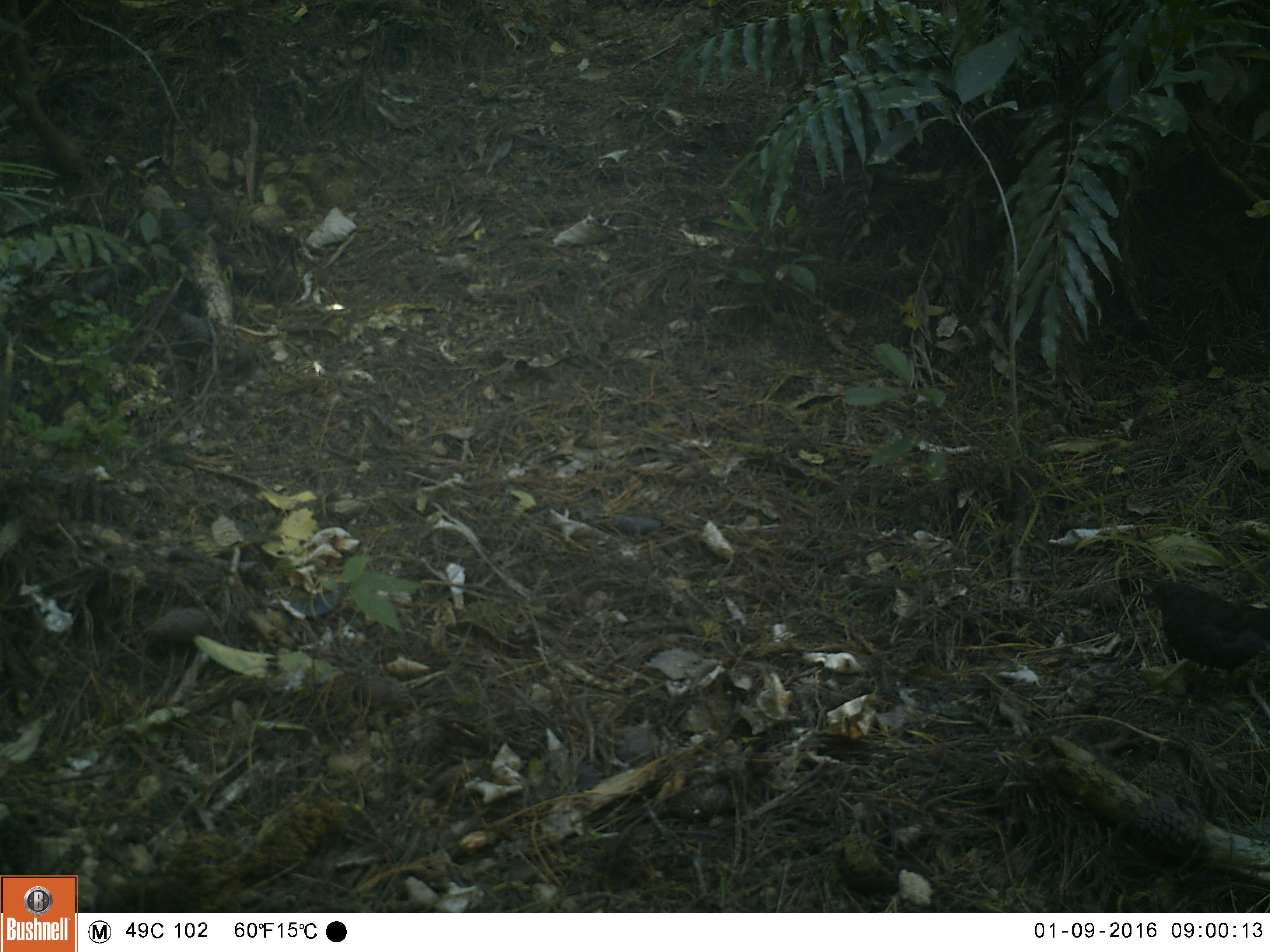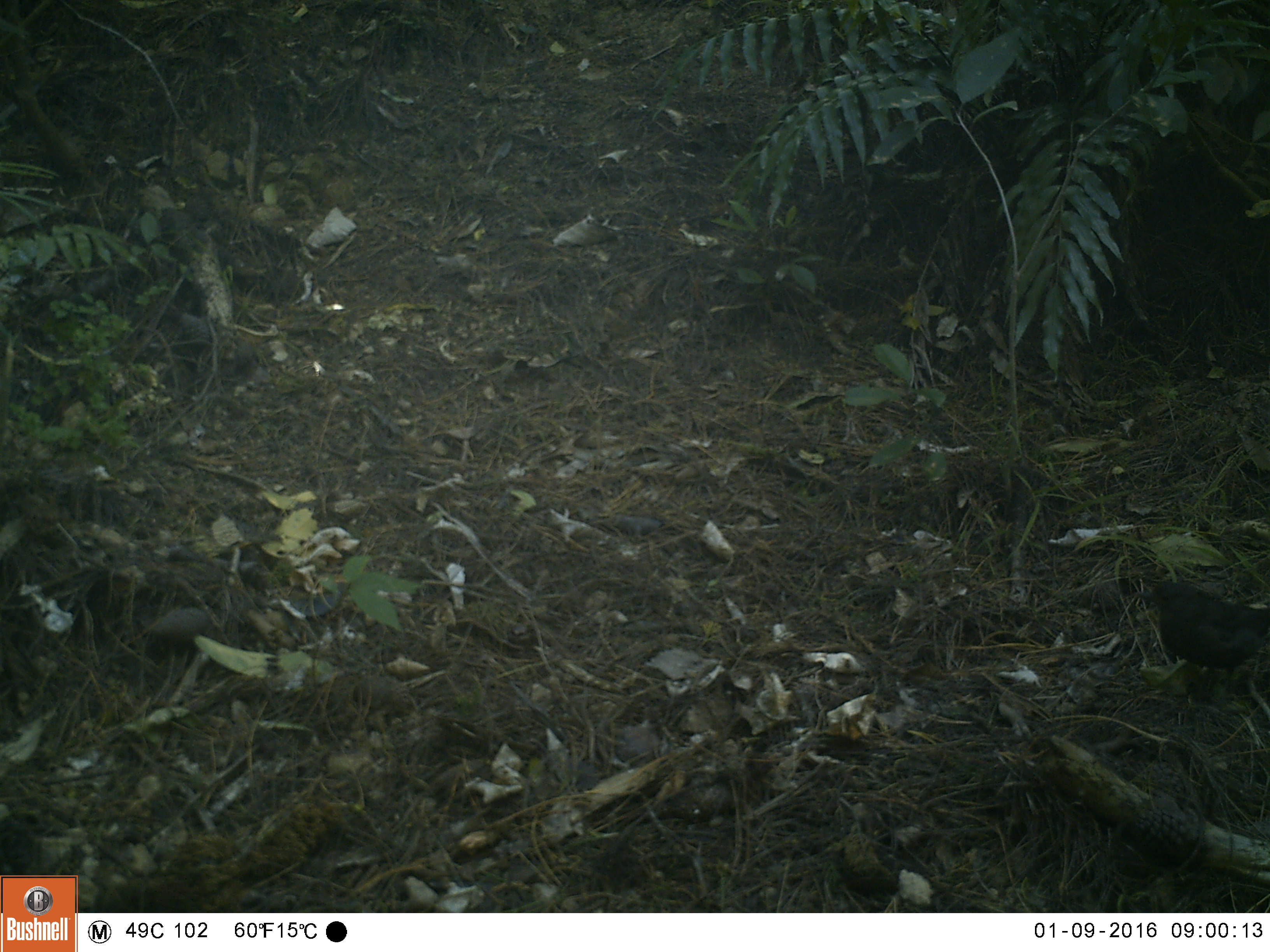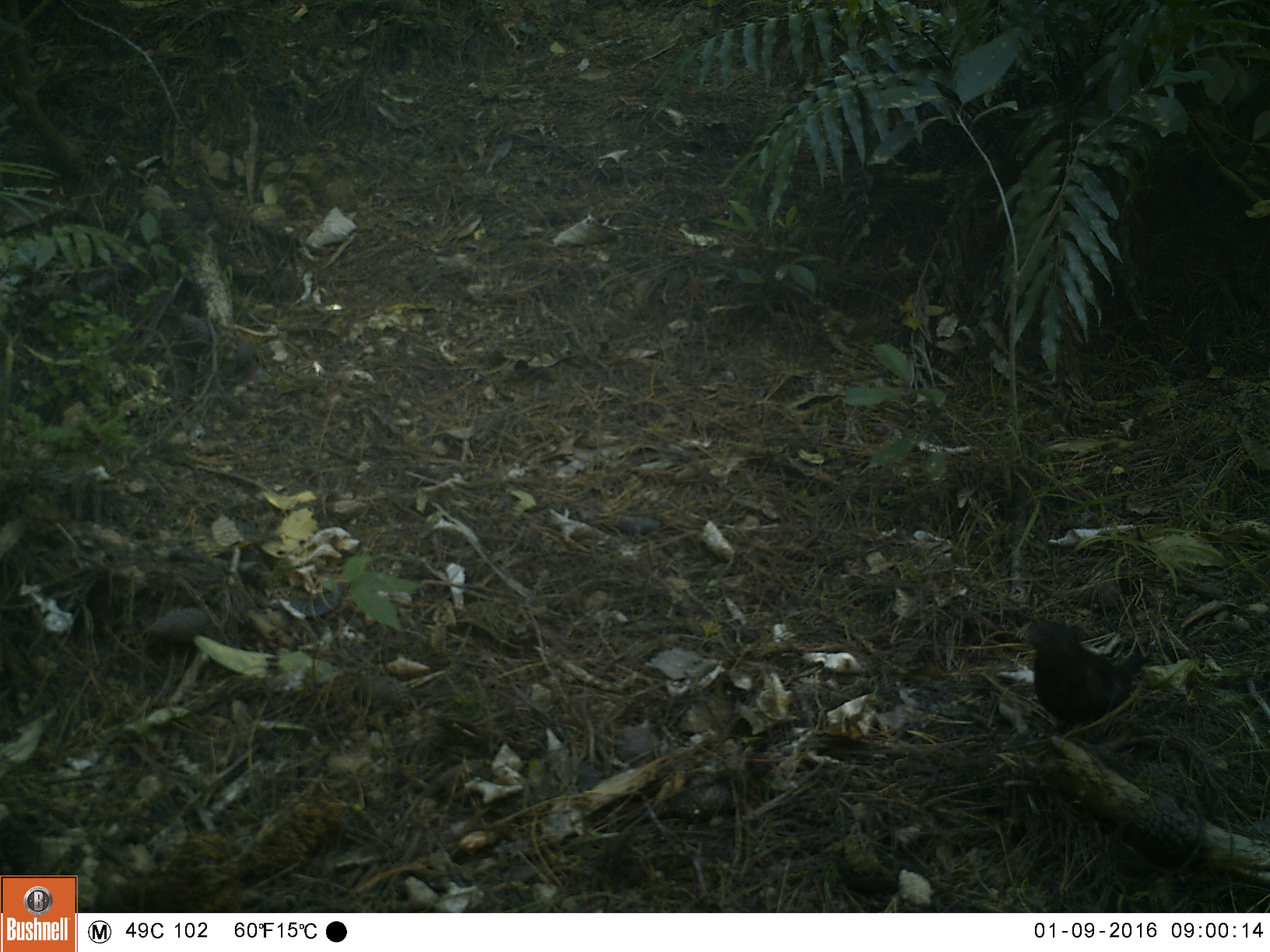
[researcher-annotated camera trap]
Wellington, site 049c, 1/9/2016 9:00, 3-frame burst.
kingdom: Animalia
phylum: Chordata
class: Aves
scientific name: Aves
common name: bird